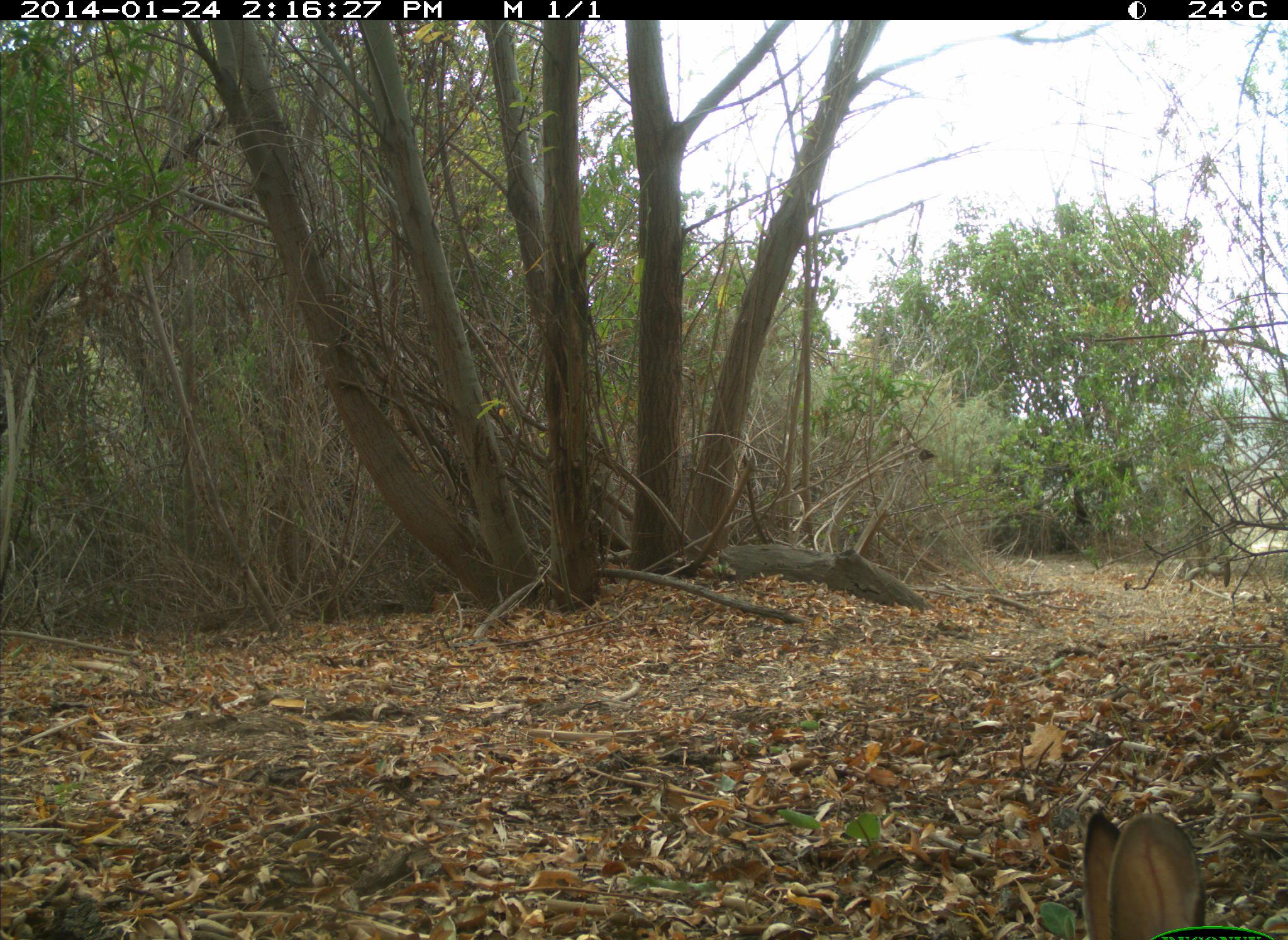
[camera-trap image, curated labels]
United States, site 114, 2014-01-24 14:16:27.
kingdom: Animalia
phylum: Chordata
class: Mammalia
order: Lagomorpha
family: Leporidae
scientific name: Leporidae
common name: rabbits and hares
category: rabbit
Rabbit (rabbits and hares) (Leporidae).